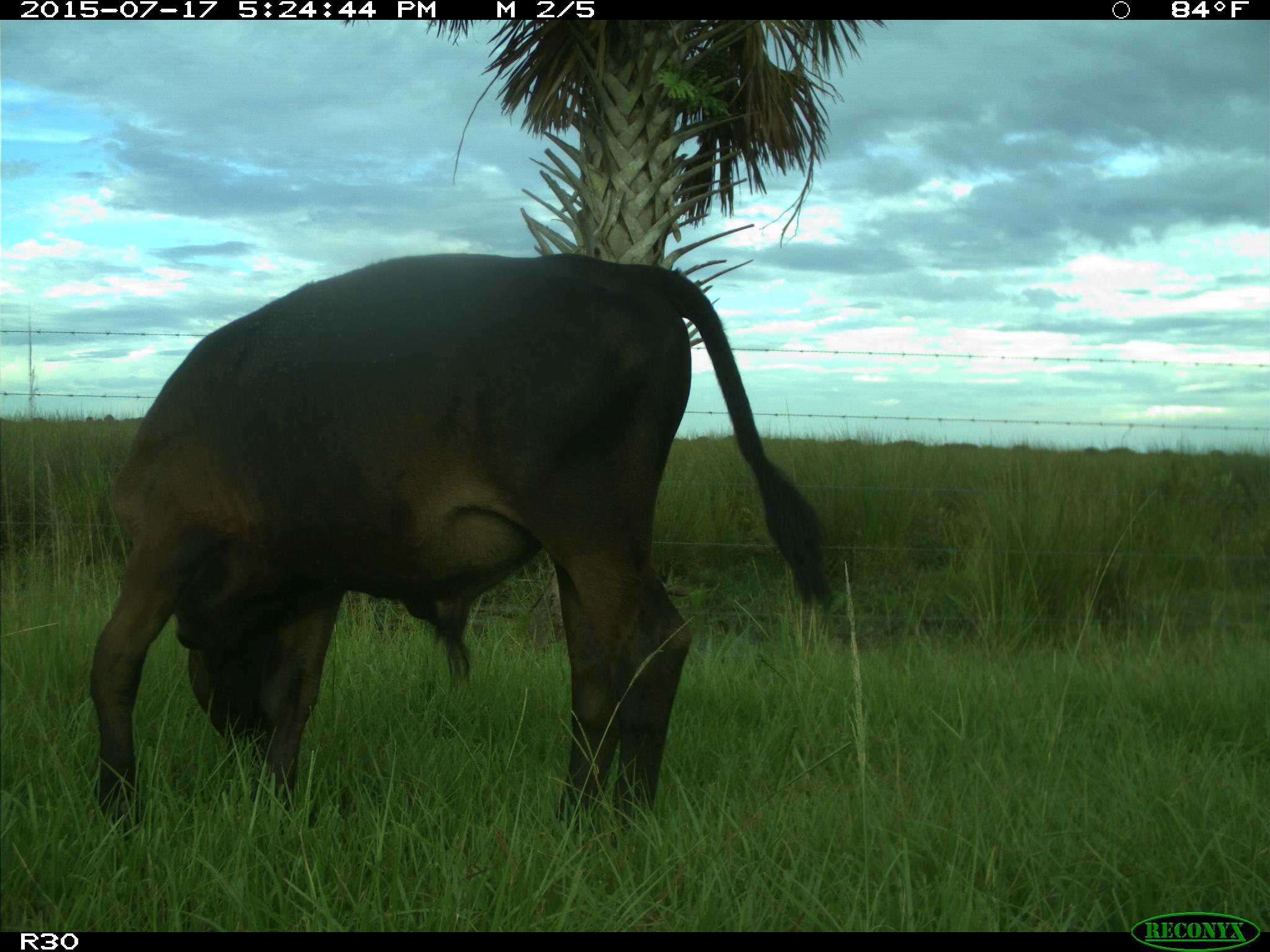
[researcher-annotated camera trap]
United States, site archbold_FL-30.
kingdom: Animalia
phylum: Chordata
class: Mammalia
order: Artiodactyla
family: Bovidae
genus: Bos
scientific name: Bos taurus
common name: domestic cow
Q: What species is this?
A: Bos taurus (domestic cow).